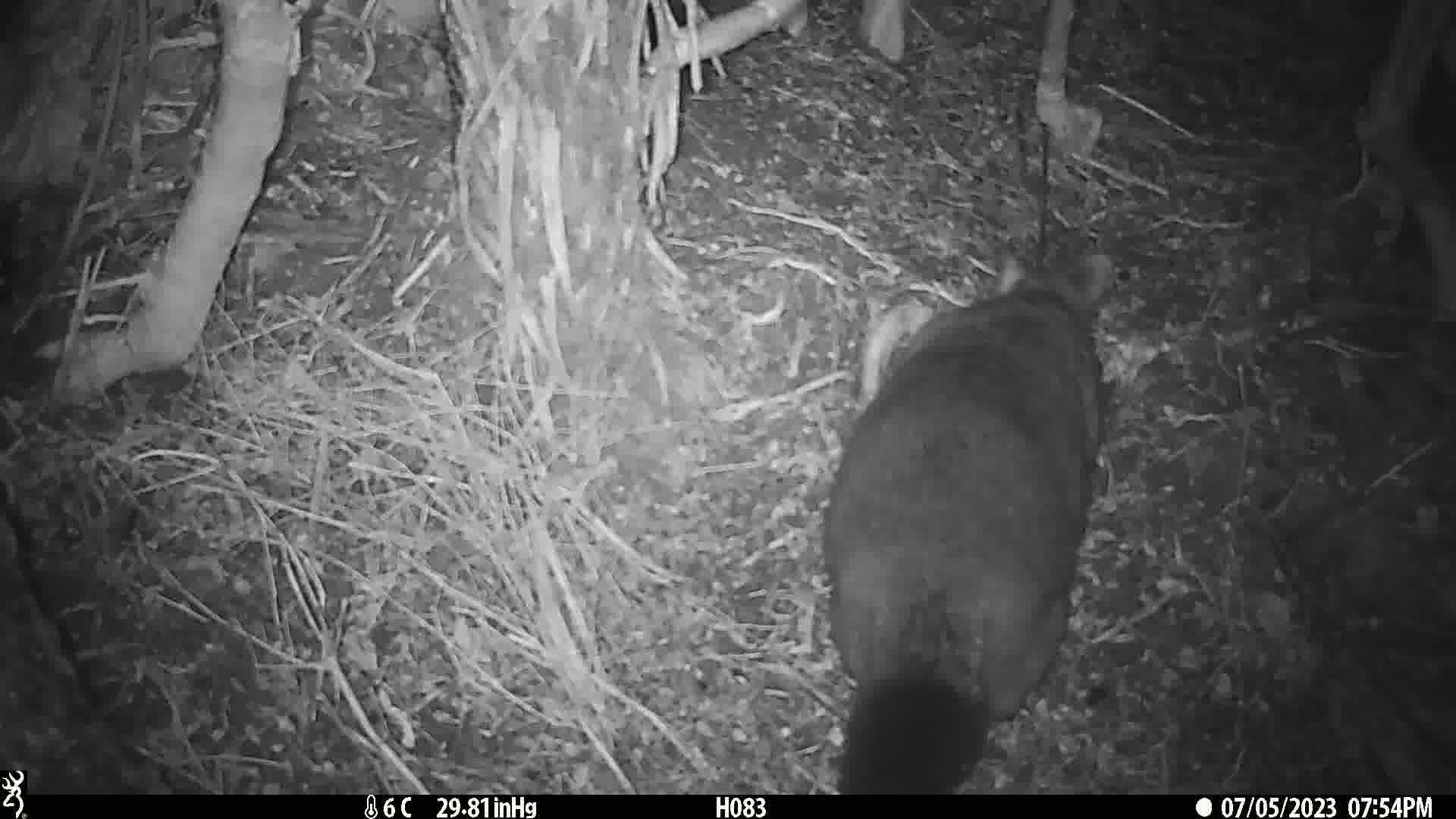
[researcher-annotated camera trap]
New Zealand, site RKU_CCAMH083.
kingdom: Animalia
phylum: Chordata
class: Mammalia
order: Diprotodontia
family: Phalangeridae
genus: Trichosurus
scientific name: Trichosurus vulpecula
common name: common brushtail possum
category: possum